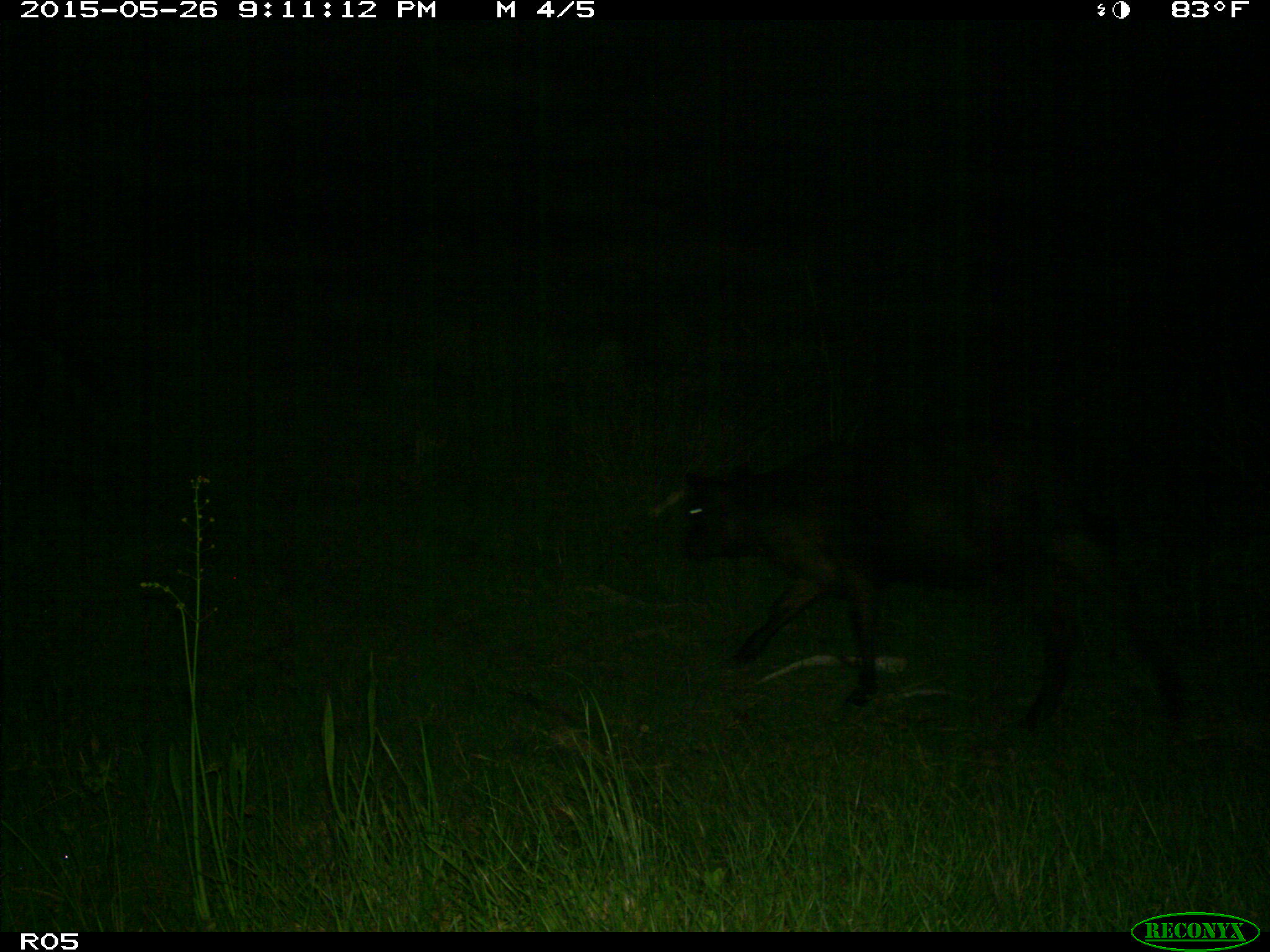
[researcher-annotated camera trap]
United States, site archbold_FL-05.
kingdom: Animalia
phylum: Chordata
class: Mammalia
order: Artiodactyla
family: Bovidae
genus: Bos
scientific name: Bos taurus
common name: domestic cow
Bos taurus (domestic cow).